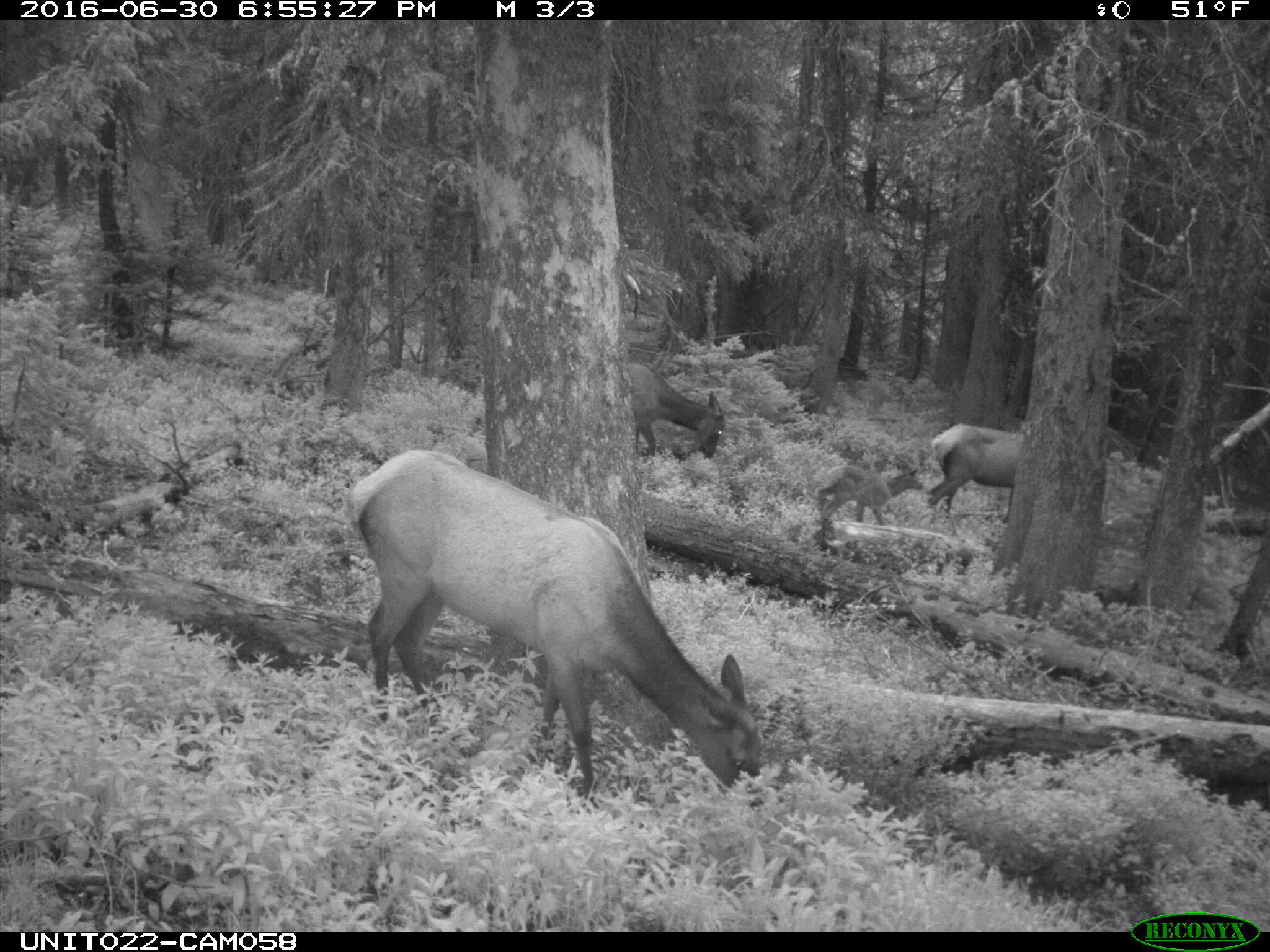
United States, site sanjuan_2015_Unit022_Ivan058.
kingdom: Animalia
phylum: Chordata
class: Mammalia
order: Artiodactyla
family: Cervidae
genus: Cervus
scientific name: Cervus elaphus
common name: red deer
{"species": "Cervus elaphus (red deer)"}